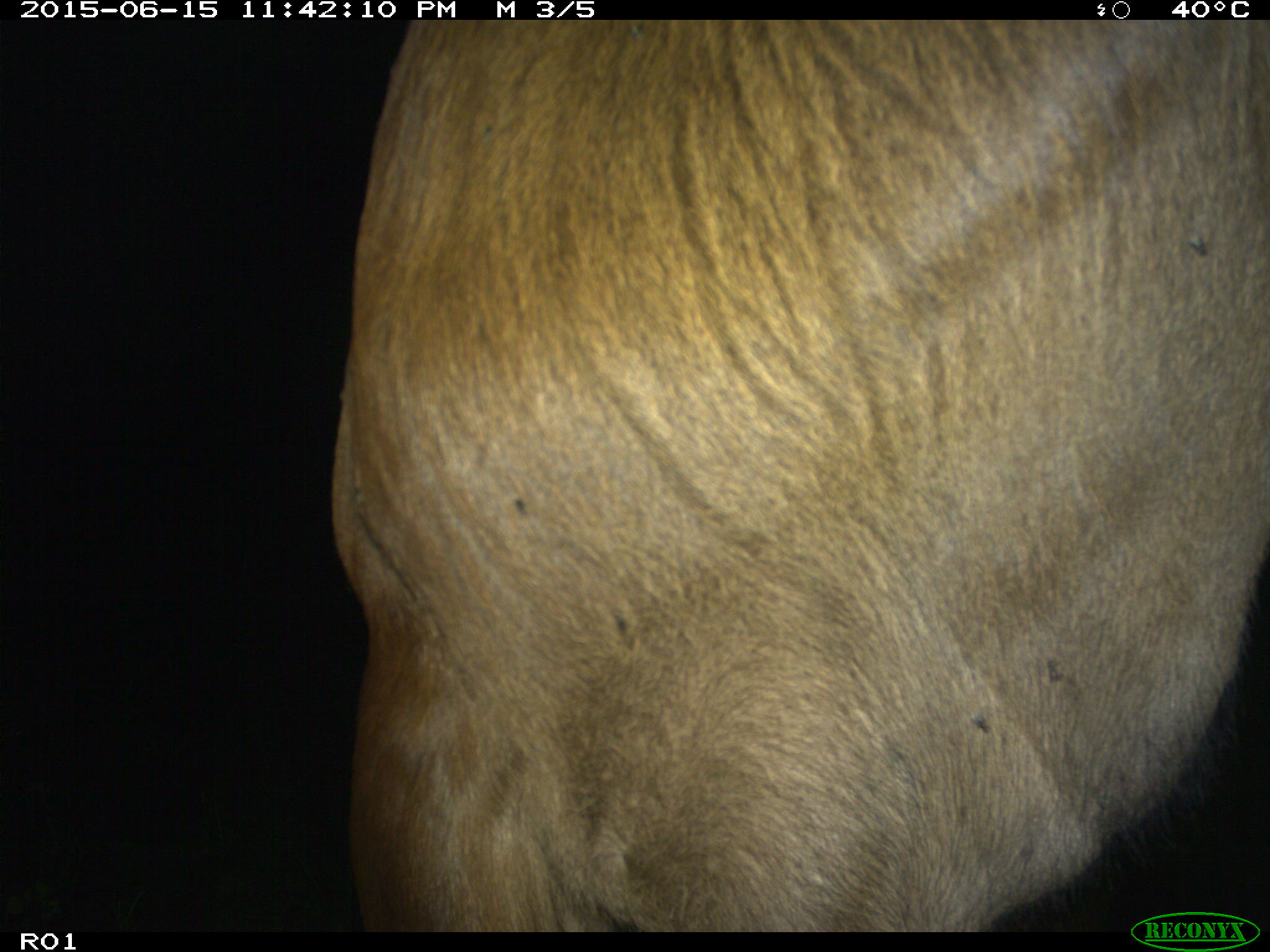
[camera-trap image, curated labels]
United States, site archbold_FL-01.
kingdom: Animalia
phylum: Chordata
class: Mammalia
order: Artiodactyla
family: Bovidae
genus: Bos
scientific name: Bos taurus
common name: domestic cow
Bos taurus (domestic cow).